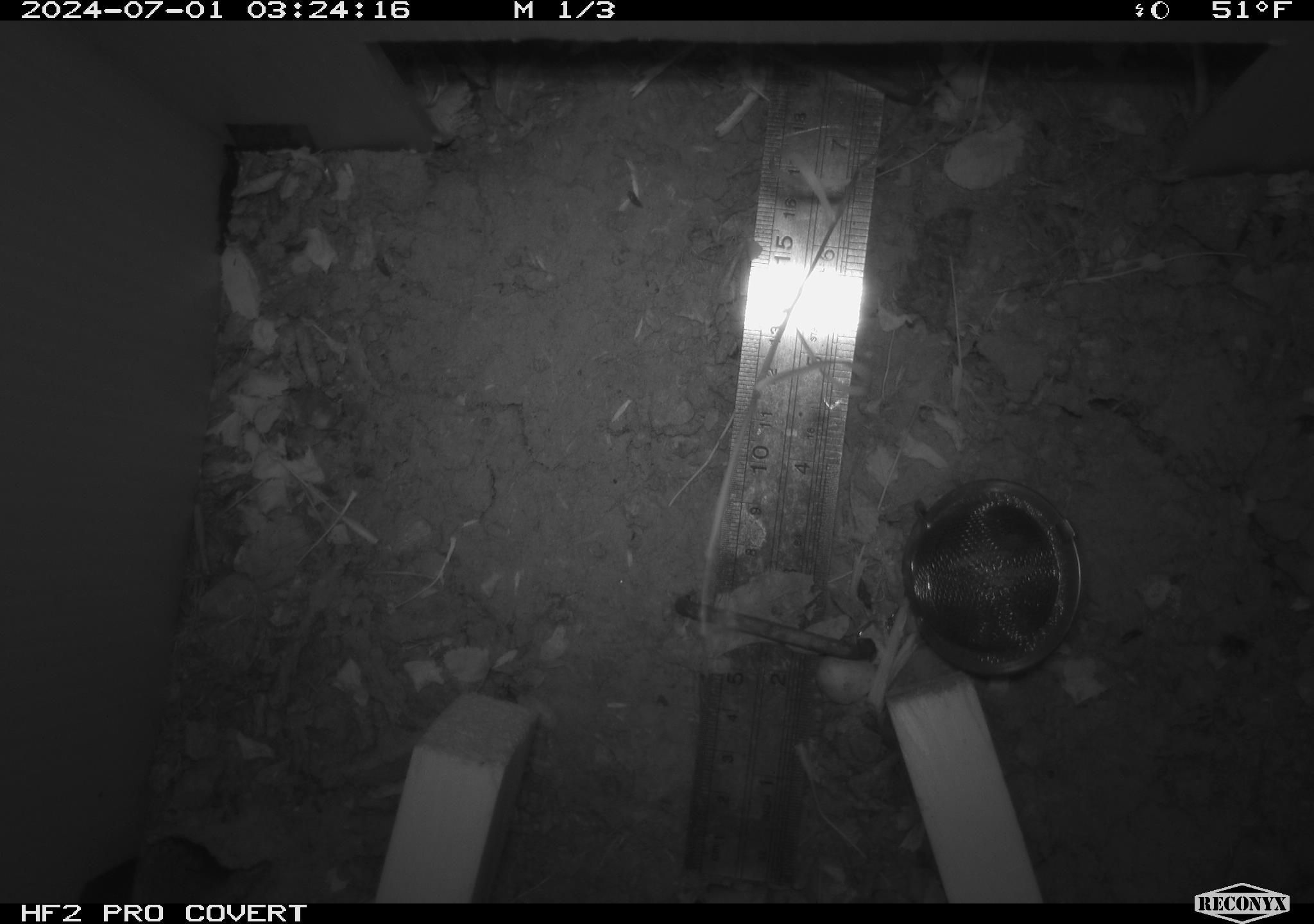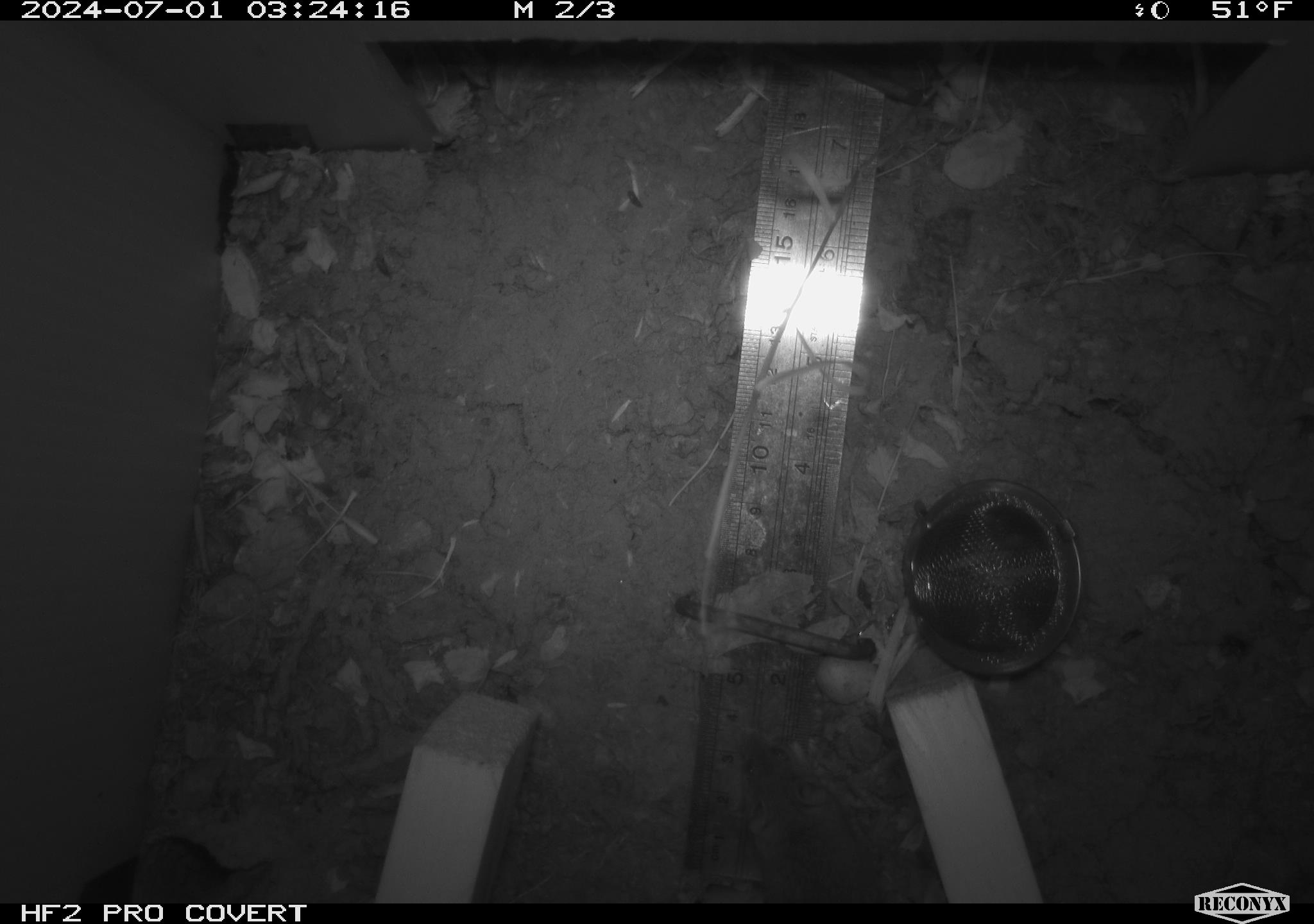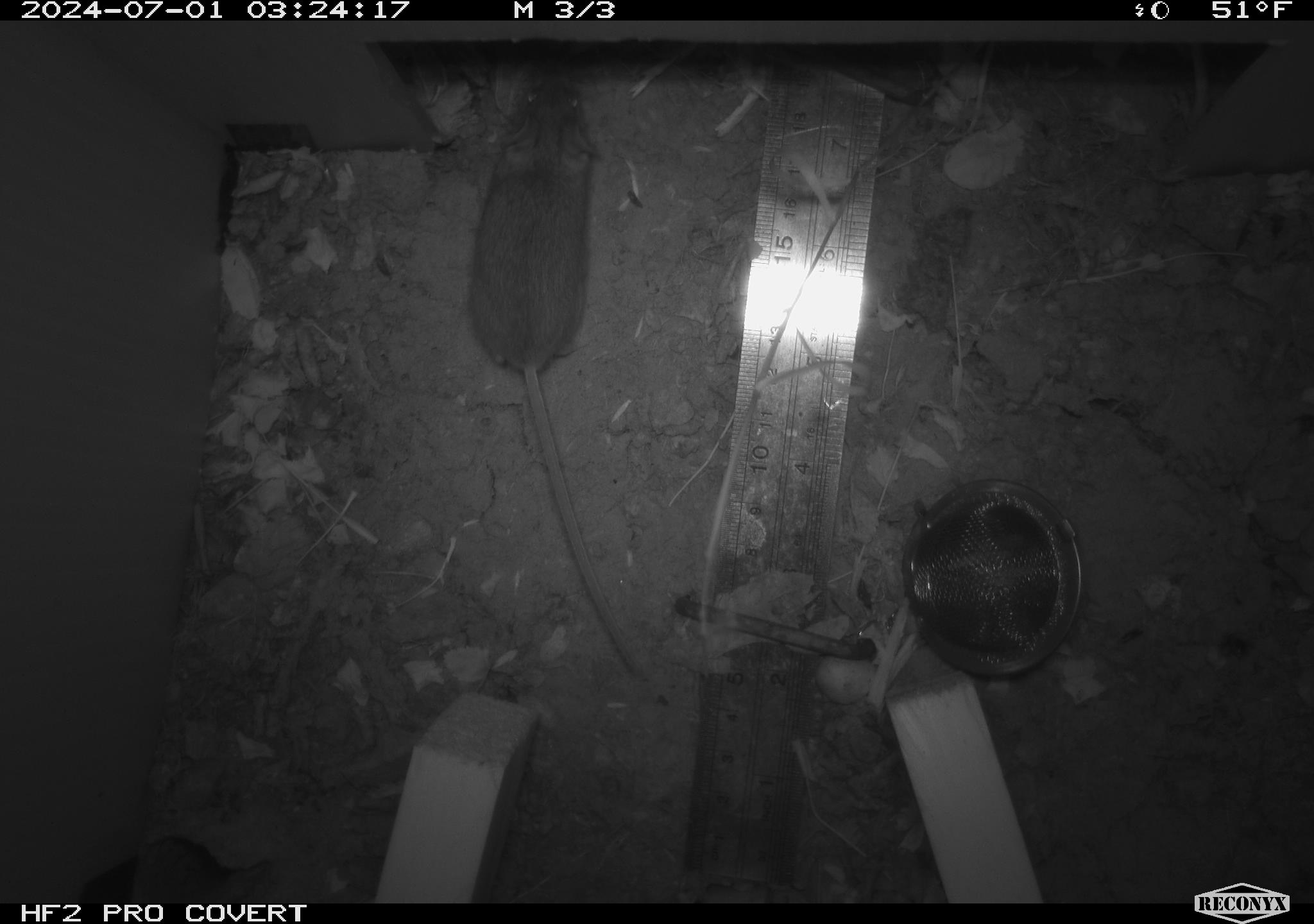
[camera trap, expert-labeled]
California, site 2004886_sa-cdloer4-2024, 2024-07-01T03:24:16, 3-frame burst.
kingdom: Animalia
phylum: Chordata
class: Mammalia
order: Rodentia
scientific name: Rodentia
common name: rodent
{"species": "rodent (Rodentia)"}